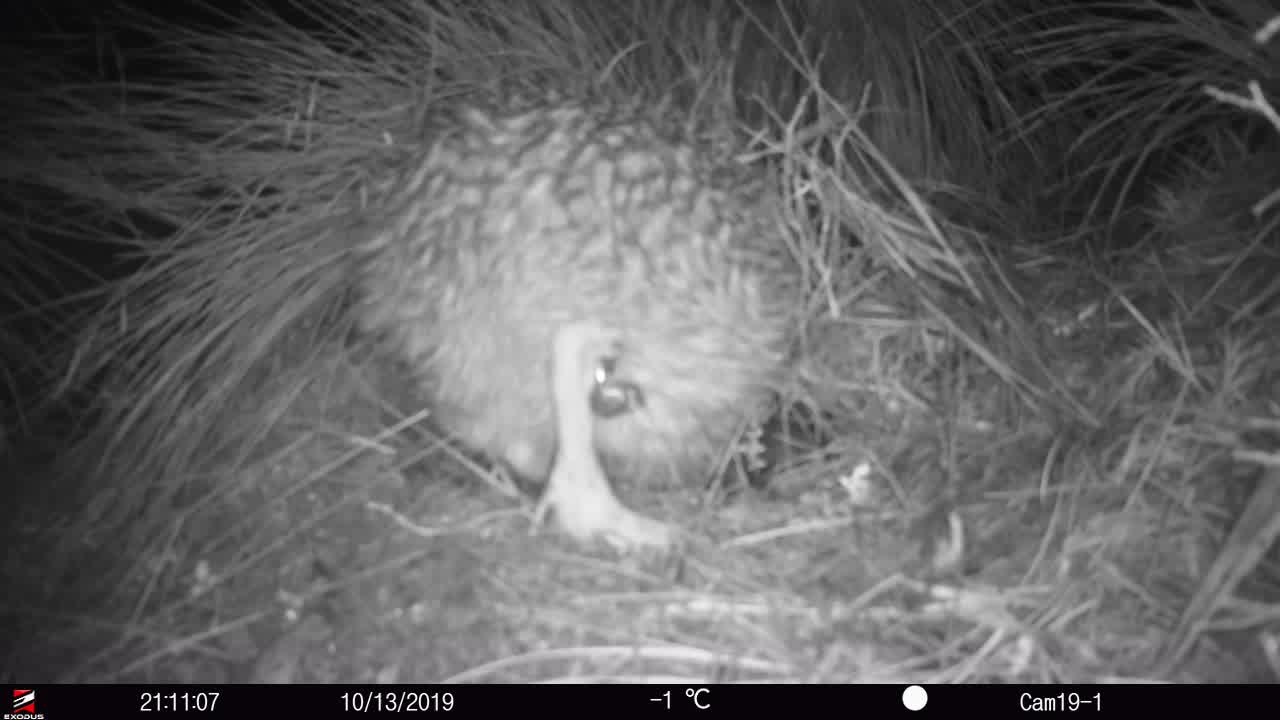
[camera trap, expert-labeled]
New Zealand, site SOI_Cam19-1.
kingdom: Animalia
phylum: Chordata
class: Aves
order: Apterygiformes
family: Apterygidae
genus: Apteryx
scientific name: Apteryx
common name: kiwi